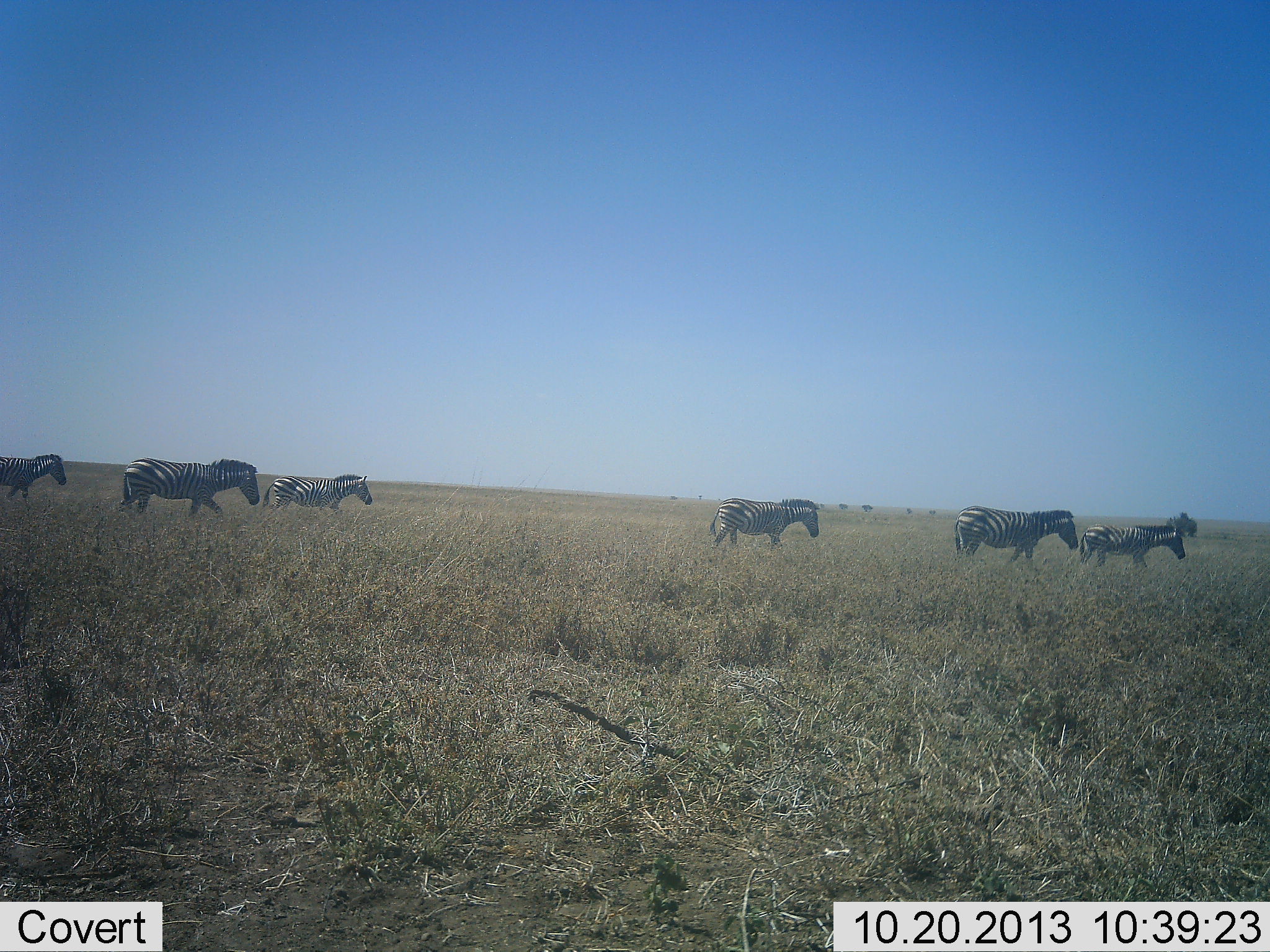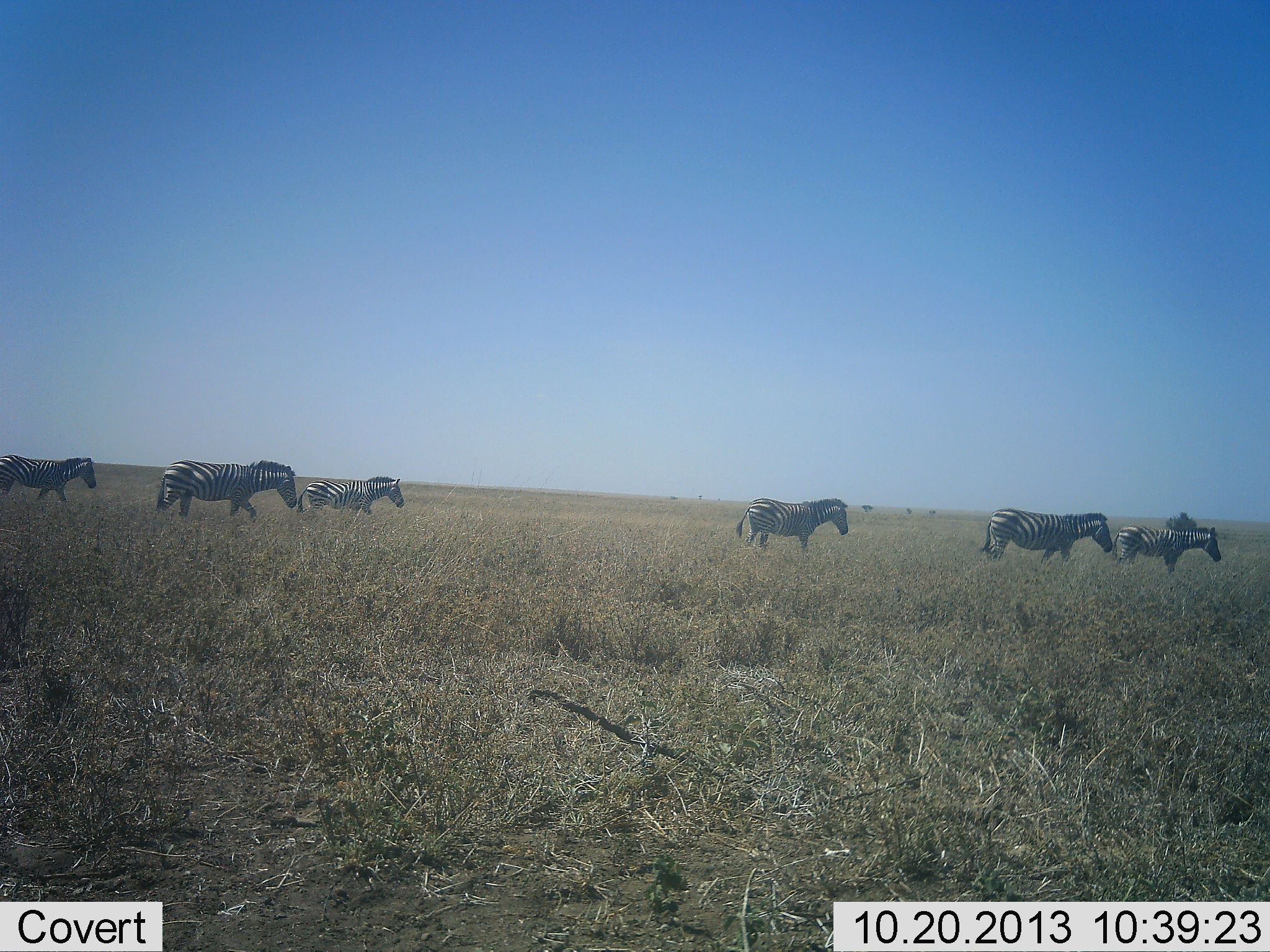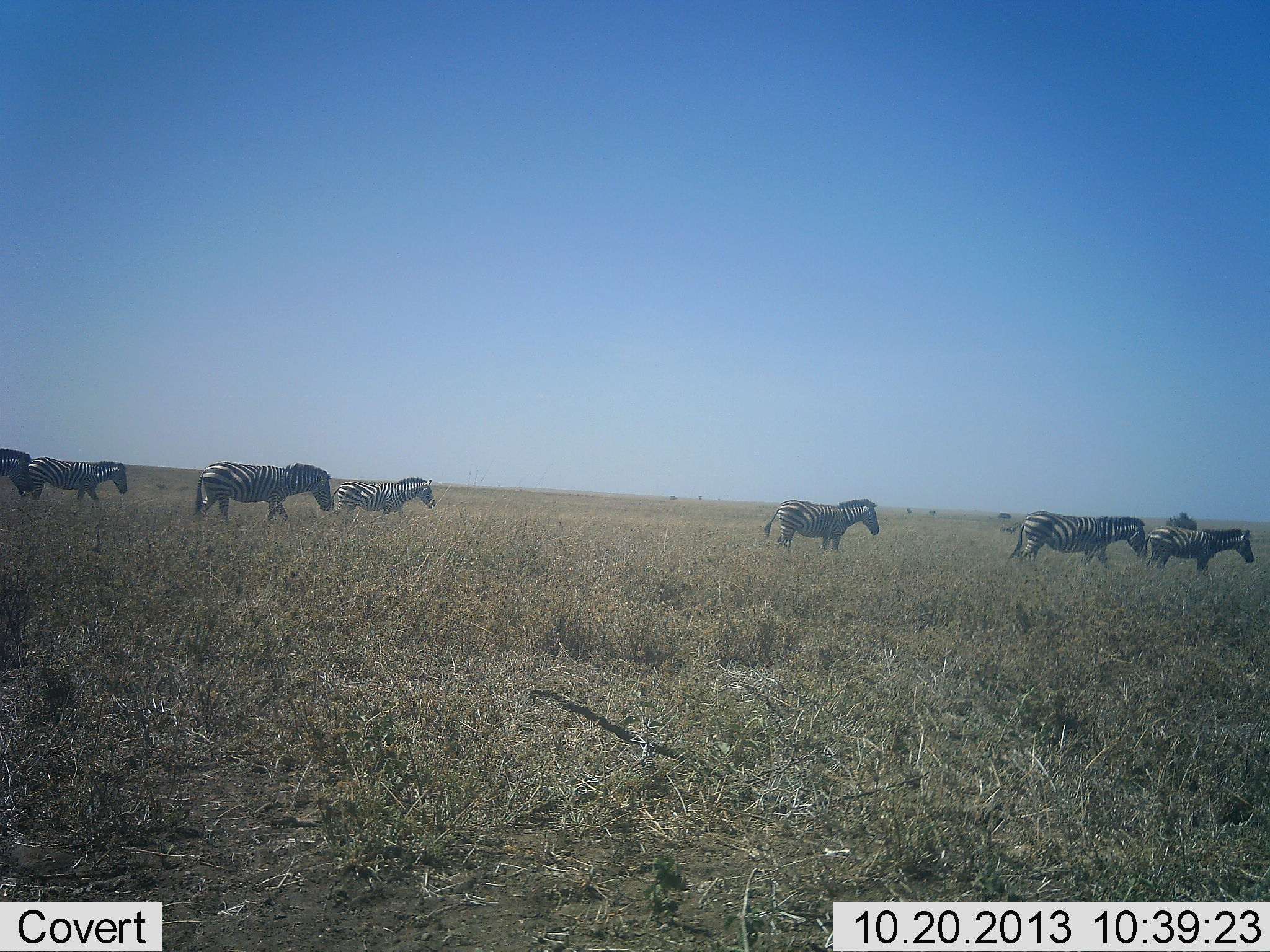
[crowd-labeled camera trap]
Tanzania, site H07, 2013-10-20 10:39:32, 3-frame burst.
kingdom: Animalia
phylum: Chordata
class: Mammalia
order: Perissodactyla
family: Equidae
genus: Equus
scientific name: Equus quagga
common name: plains zebra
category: zebra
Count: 7.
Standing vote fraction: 10%.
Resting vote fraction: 0%.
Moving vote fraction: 100%.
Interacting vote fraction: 0%.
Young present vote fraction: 0%.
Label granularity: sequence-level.